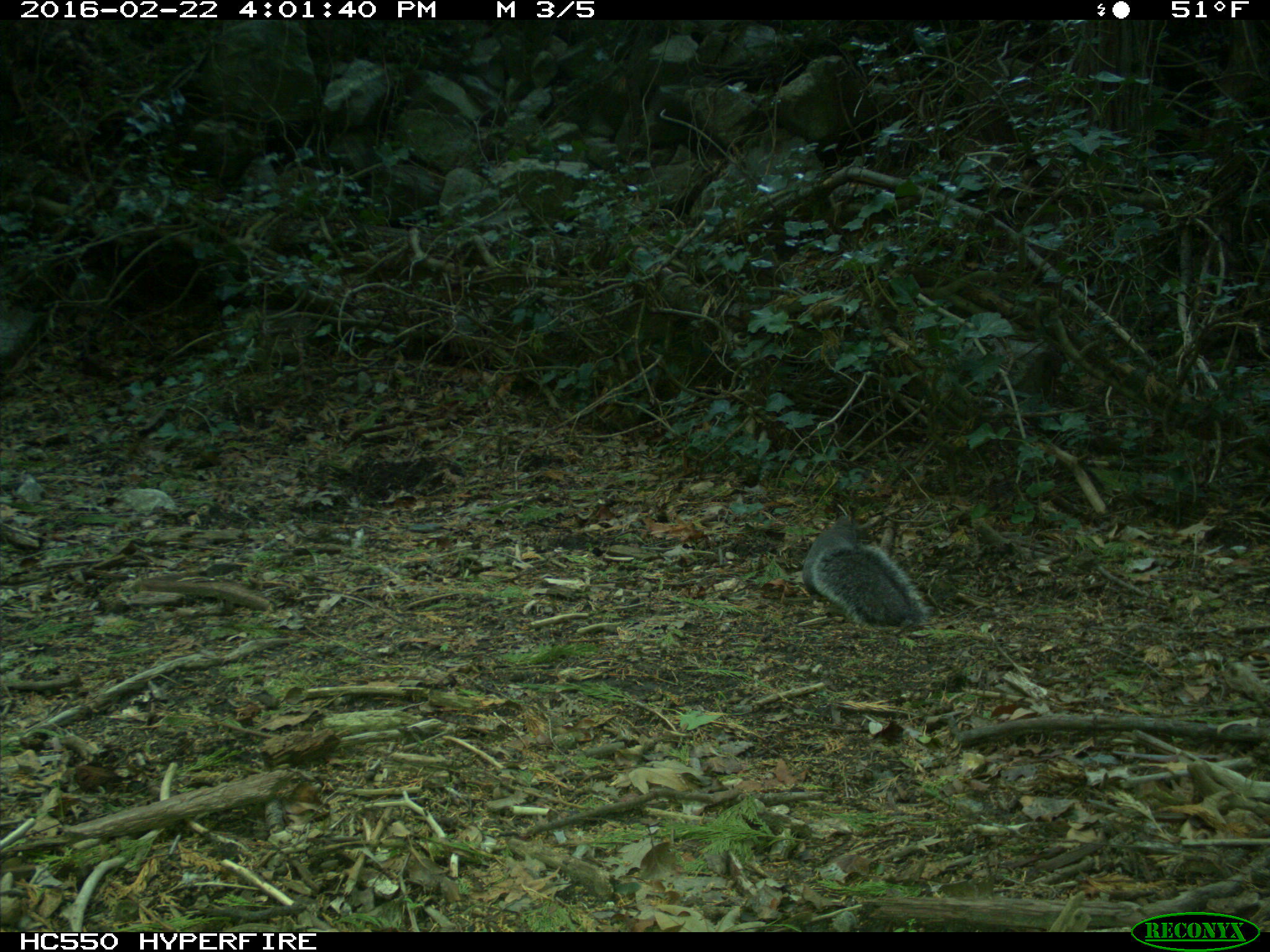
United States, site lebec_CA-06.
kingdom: Animalia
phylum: Chordata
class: Mammalia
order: Rodentia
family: Sciuridae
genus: Sciurus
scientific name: Sciurus carolinensis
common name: eastern gray squirrel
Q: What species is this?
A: Sciurus carolinensis (eastern gray squirrel).